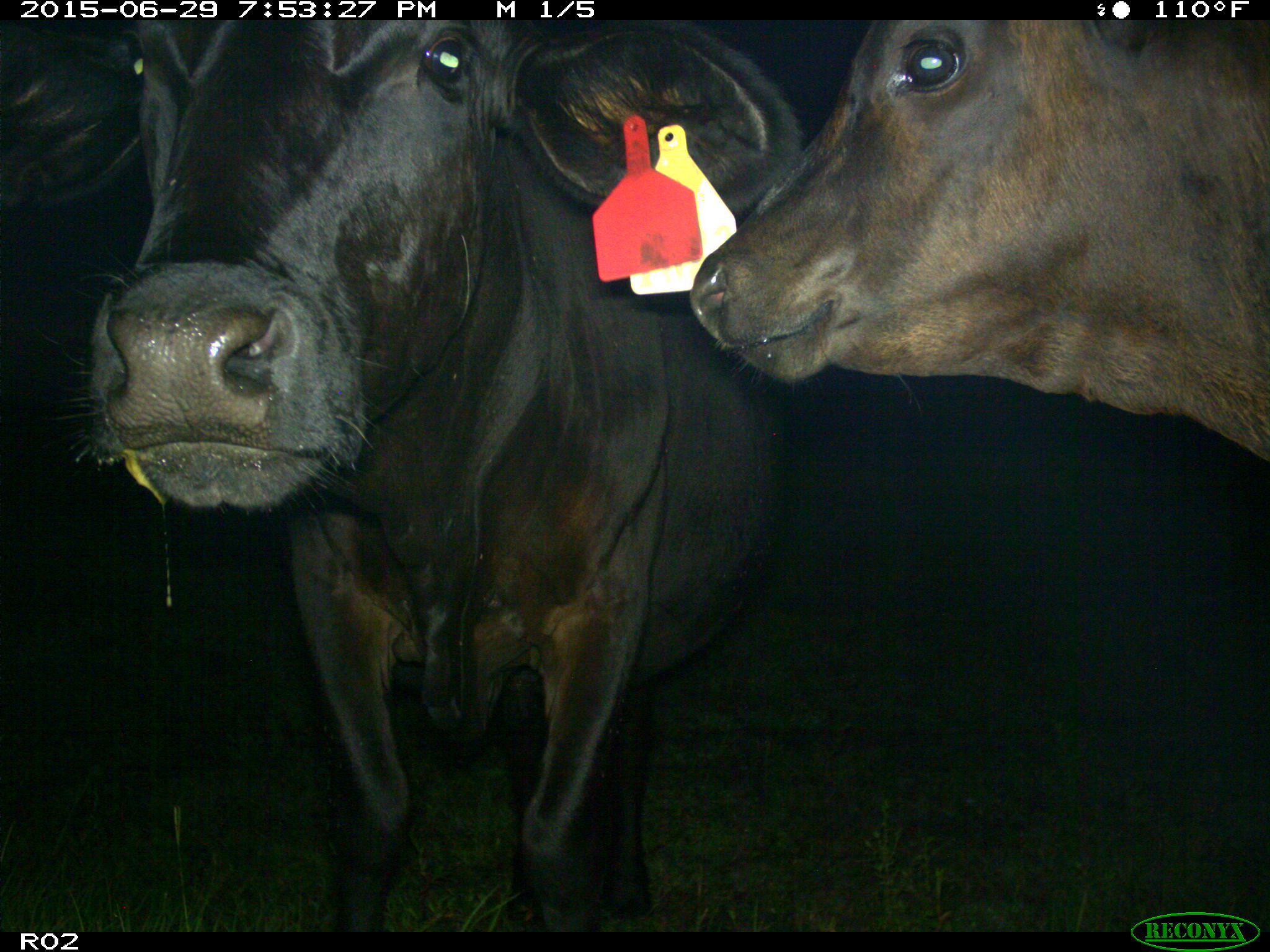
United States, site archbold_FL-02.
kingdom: Animalia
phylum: Chordata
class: Mammalia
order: Artiodactyla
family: Bovidae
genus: Bos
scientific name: Bos taurus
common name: domestic cow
Bos taurus (domestic cow).